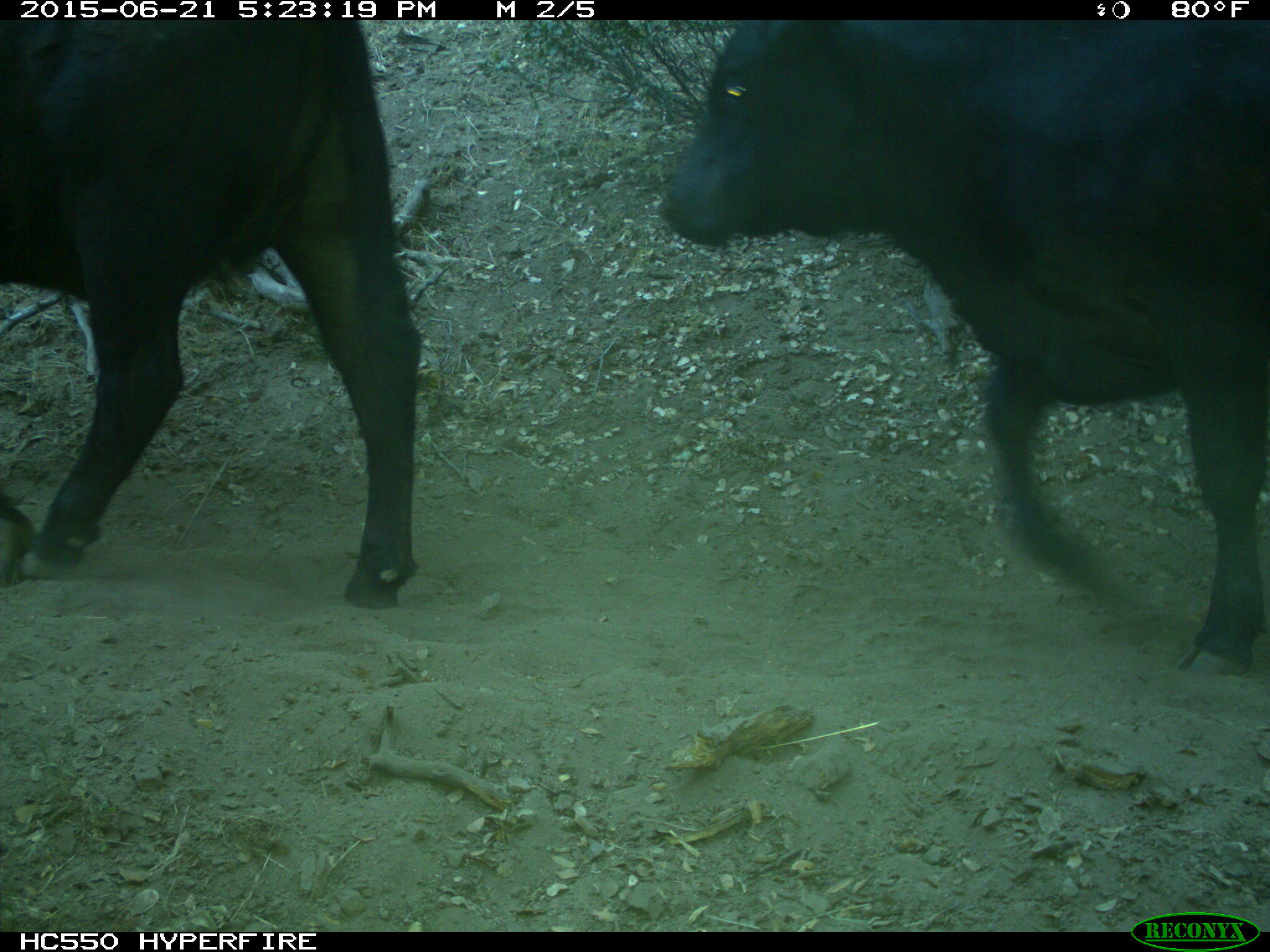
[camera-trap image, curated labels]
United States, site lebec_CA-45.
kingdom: Animalia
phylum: Chordata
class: Mammalia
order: Artiodactyla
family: Bovidae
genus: Bos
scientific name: Bos taurus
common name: domestic cow